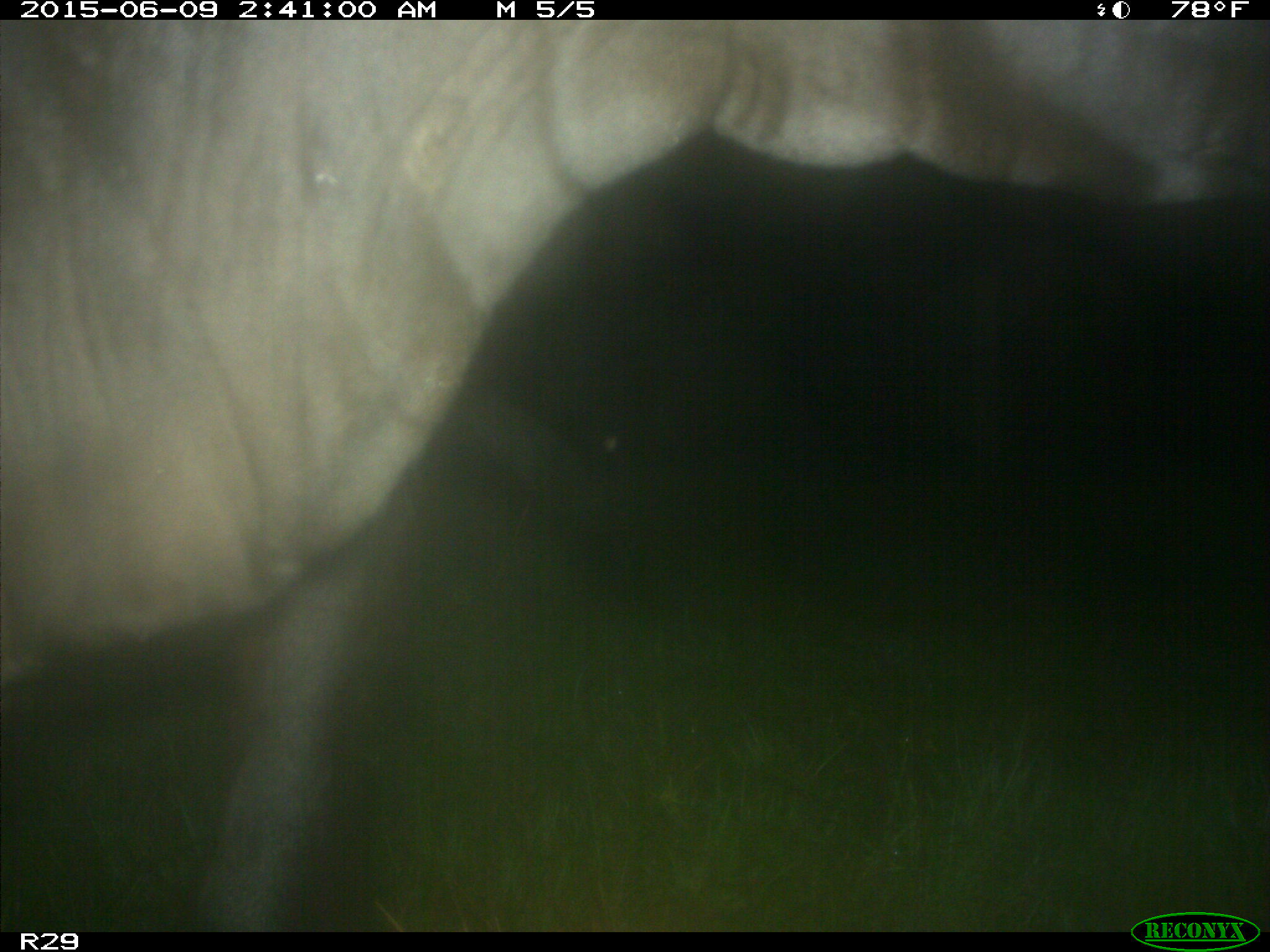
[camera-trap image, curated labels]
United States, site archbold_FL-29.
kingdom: Animalia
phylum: Chordata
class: Mammalia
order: Artiodactyla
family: Bovidae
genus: Bos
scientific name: Bos taurus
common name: domestic cow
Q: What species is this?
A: Bos taurus (domestic cow).